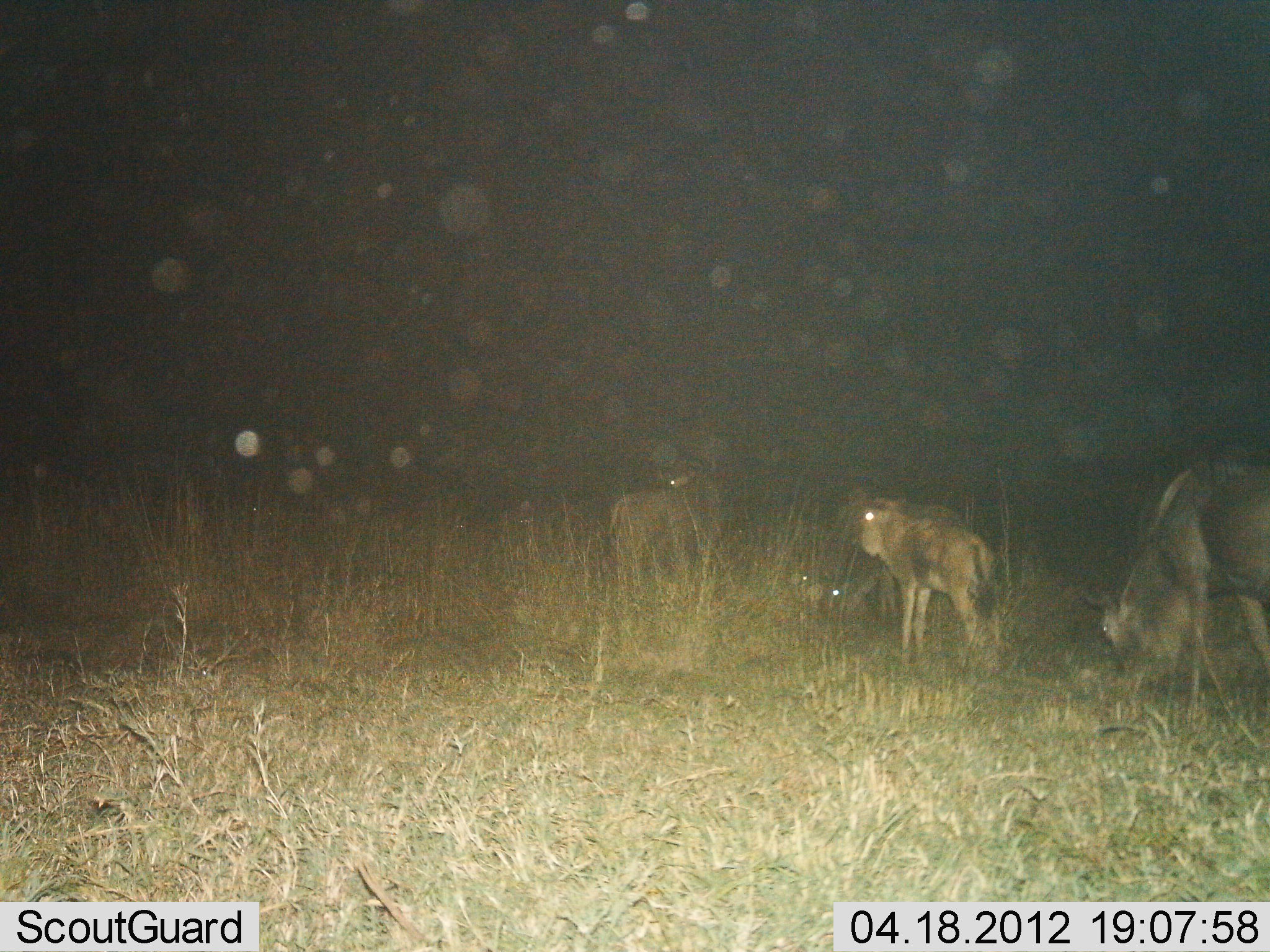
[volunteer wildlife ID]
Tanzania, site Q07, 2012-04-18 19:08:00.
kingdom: Animalia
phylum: Chordata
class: Mammalia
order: Artiodactyla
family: Bovidae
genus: Connochaetes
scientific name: Connochaetes taurinus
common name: blue wildebeest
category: wildebeest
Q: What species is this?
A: Wildebeest (blue wildebeest) (Connochaetes taurinus).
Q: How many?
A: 4.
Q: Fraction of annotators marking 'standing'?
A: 89%.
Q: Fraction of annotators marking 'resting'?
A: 28%.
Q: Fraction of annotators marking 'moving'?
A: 17%.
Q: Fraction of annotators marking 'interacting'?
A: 0%.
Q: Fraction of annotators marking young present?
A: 61%.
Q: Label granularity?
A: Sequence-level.